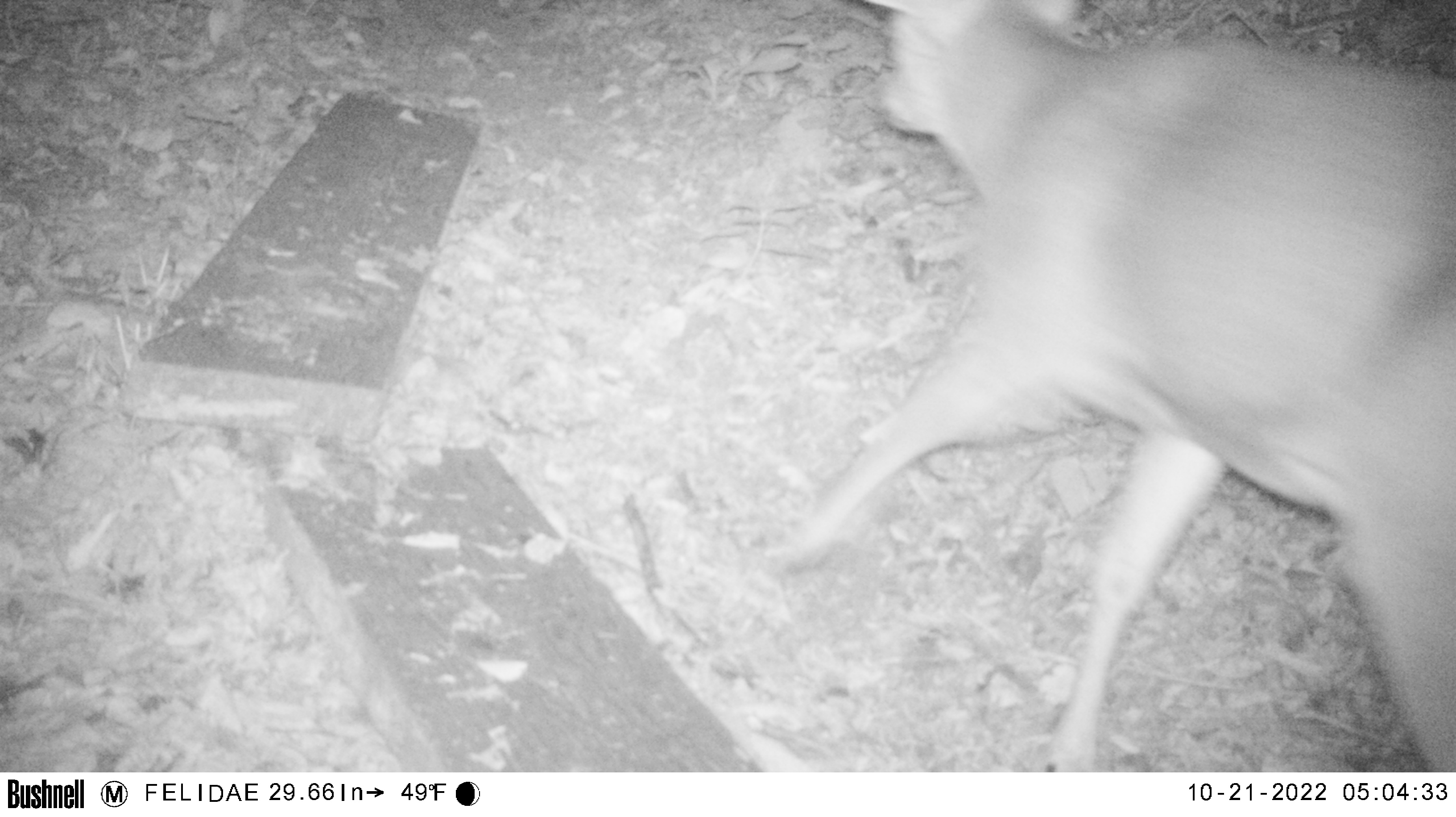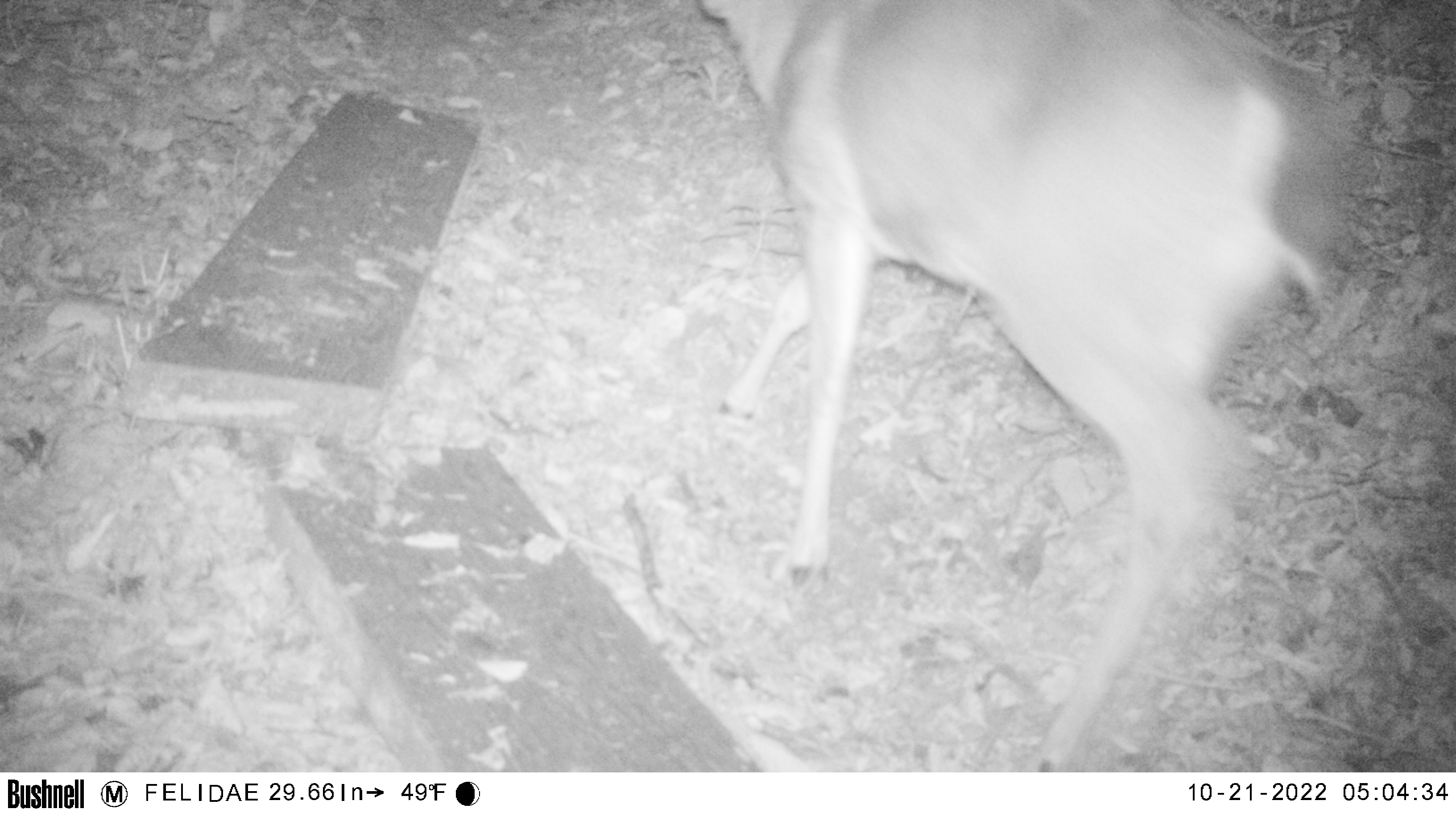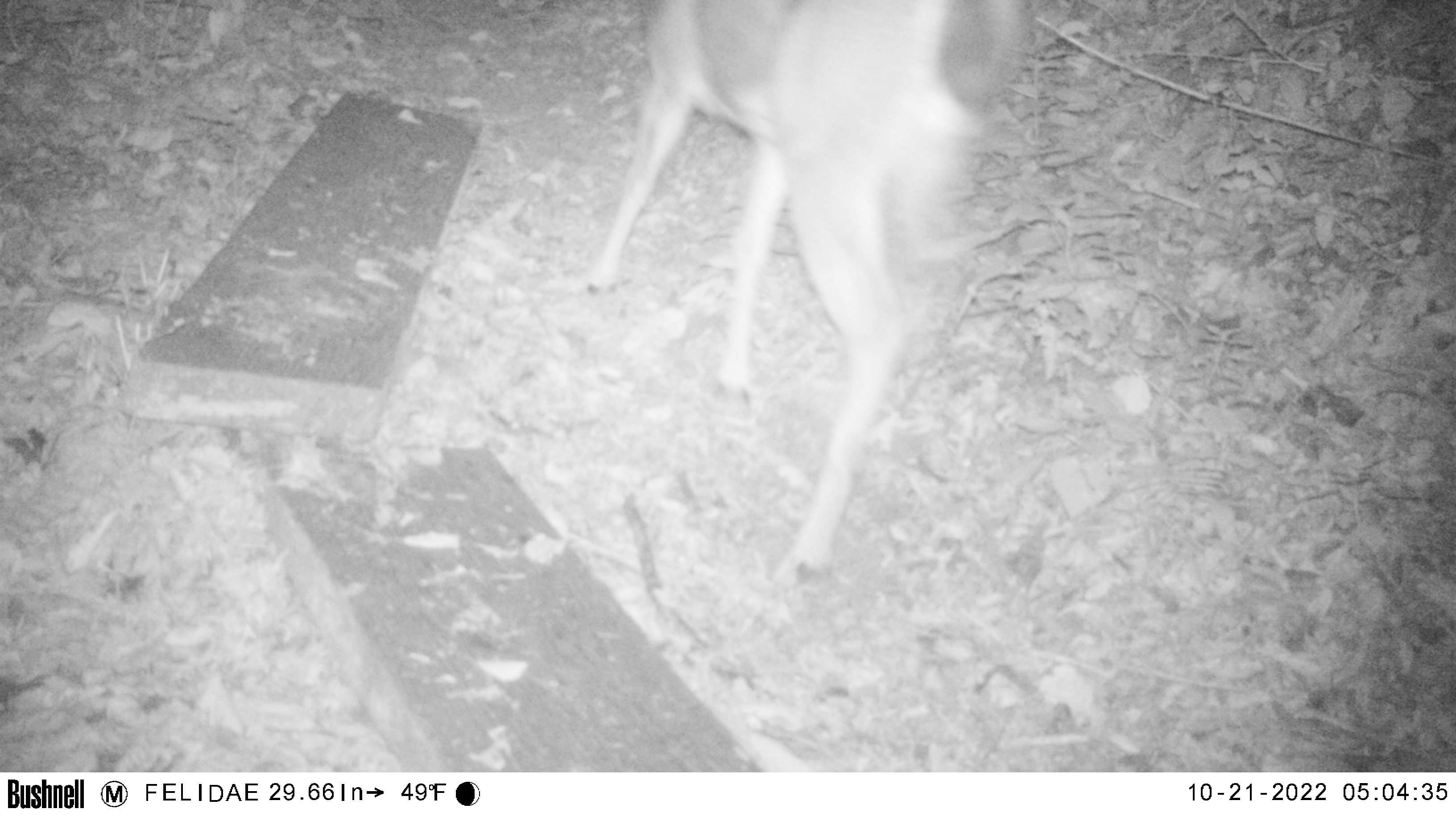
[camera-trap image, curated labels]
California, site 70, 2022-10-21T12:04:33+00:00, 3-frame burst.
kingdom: Animalia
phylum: Chordata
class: Mammalia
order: Artiodactyla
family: Cervidae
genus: Odocoileus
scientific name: Odocoileus hemionus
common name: mule deer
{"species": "mule deer (Odocoileus hemionus)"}